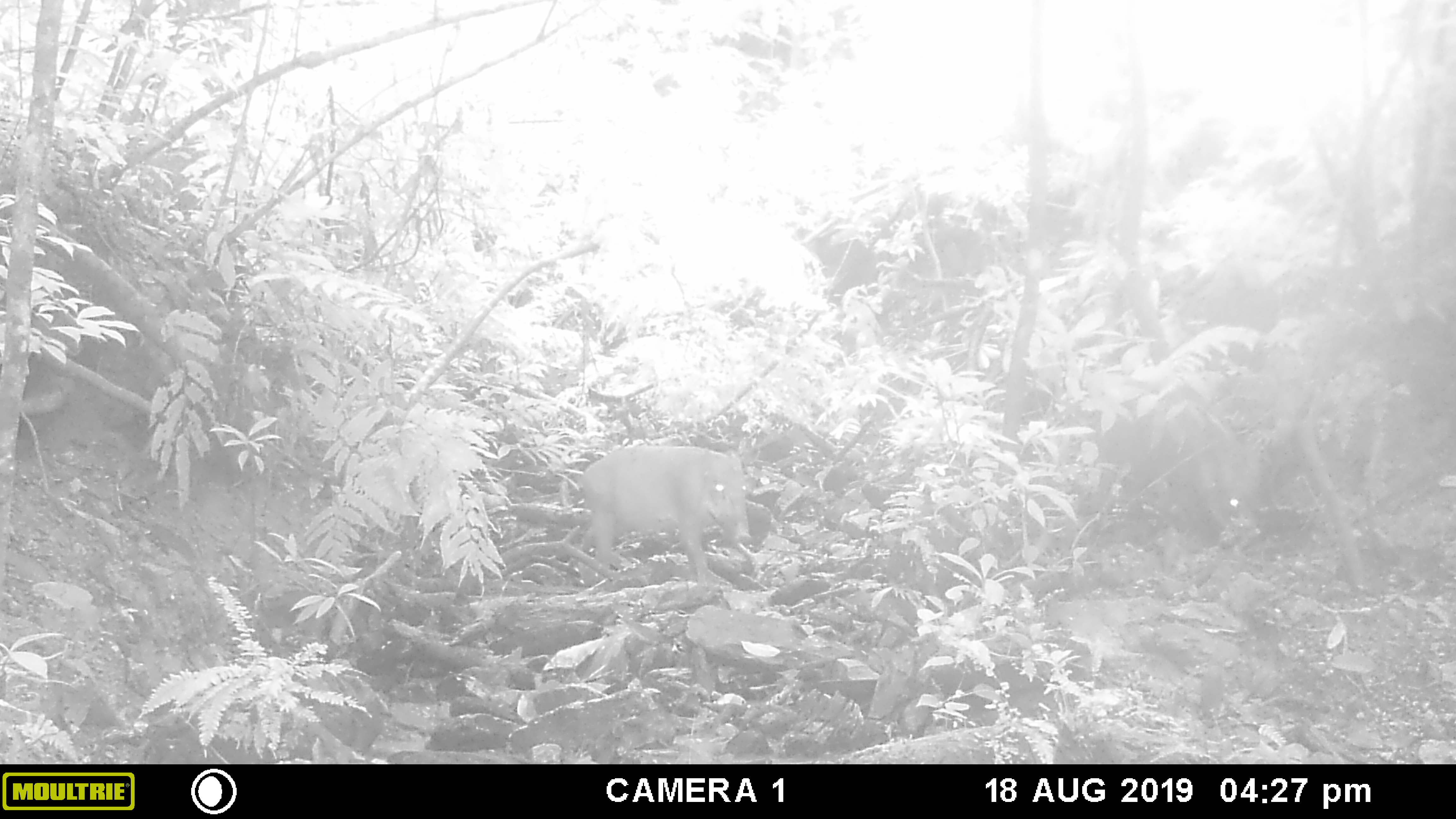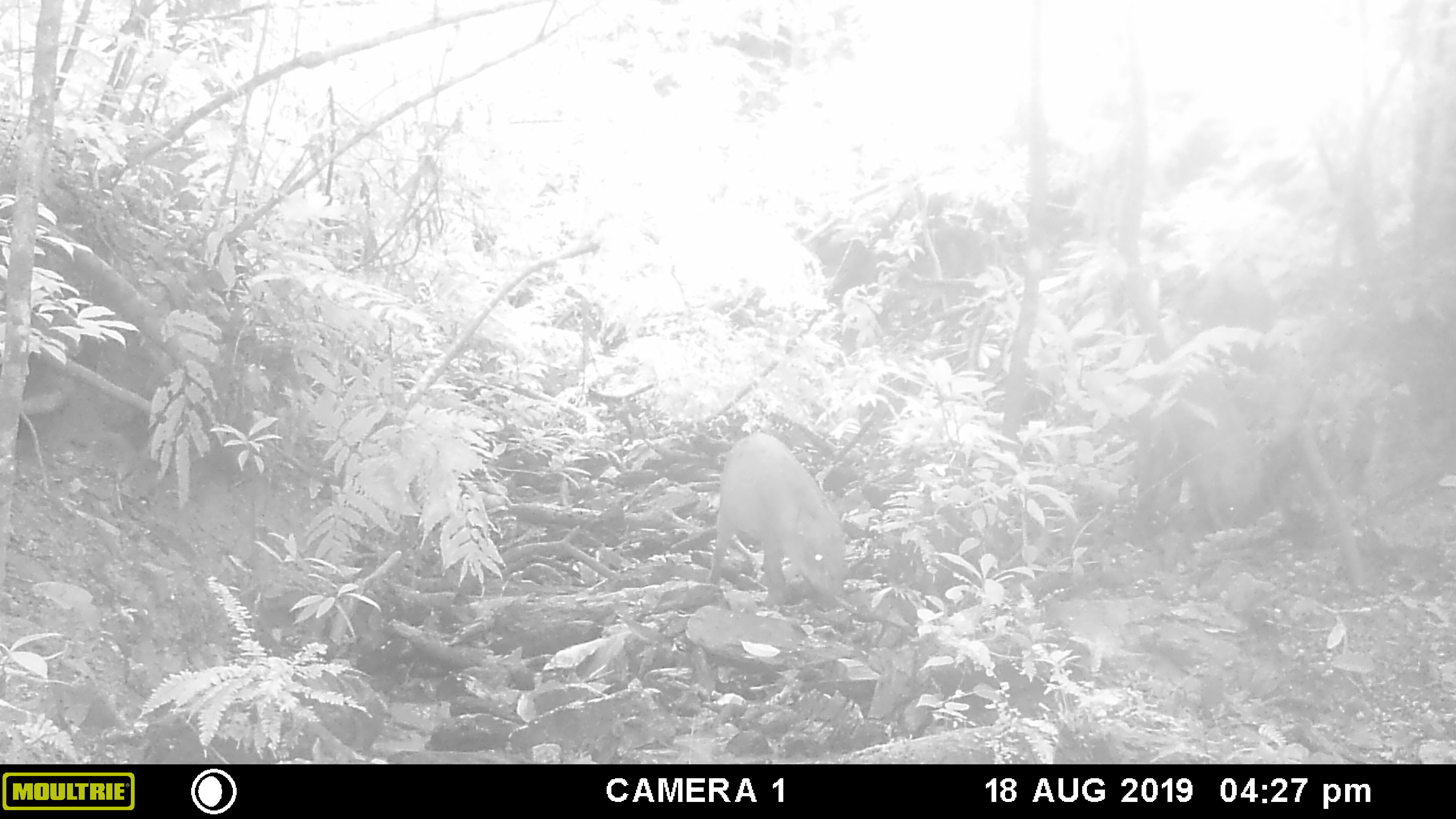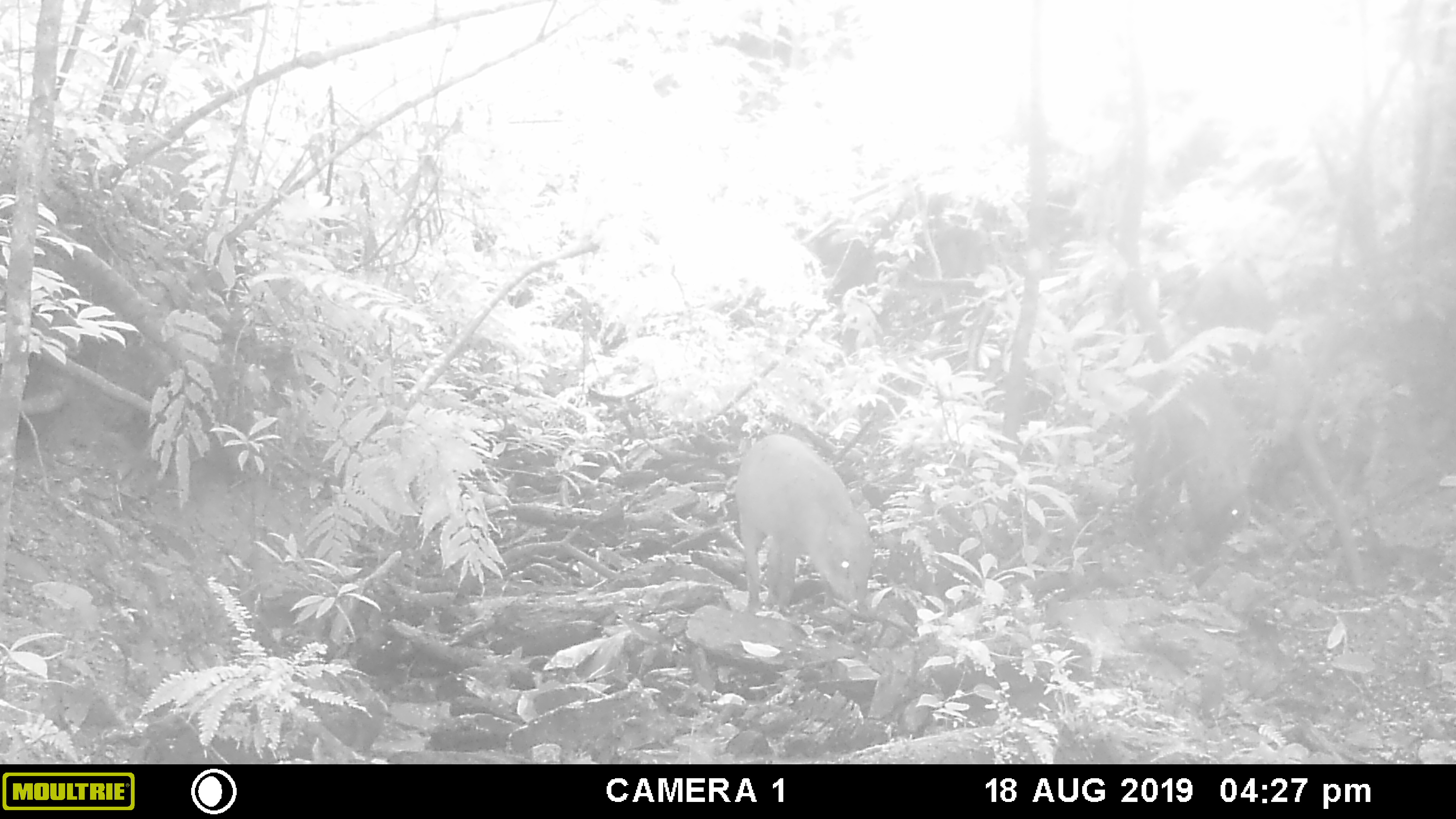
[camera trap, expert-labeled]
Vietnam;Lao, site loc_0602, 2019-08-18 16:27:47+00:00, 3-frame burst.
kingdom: Animalia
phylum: Chordata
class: Mammalia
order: Artiodactyla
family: Suidae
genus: Sus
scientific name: Sus scrofa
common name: eurasian wild pig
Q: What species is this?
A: Eurasian wild pig (Sus scrofa).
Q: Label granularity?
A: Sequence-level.